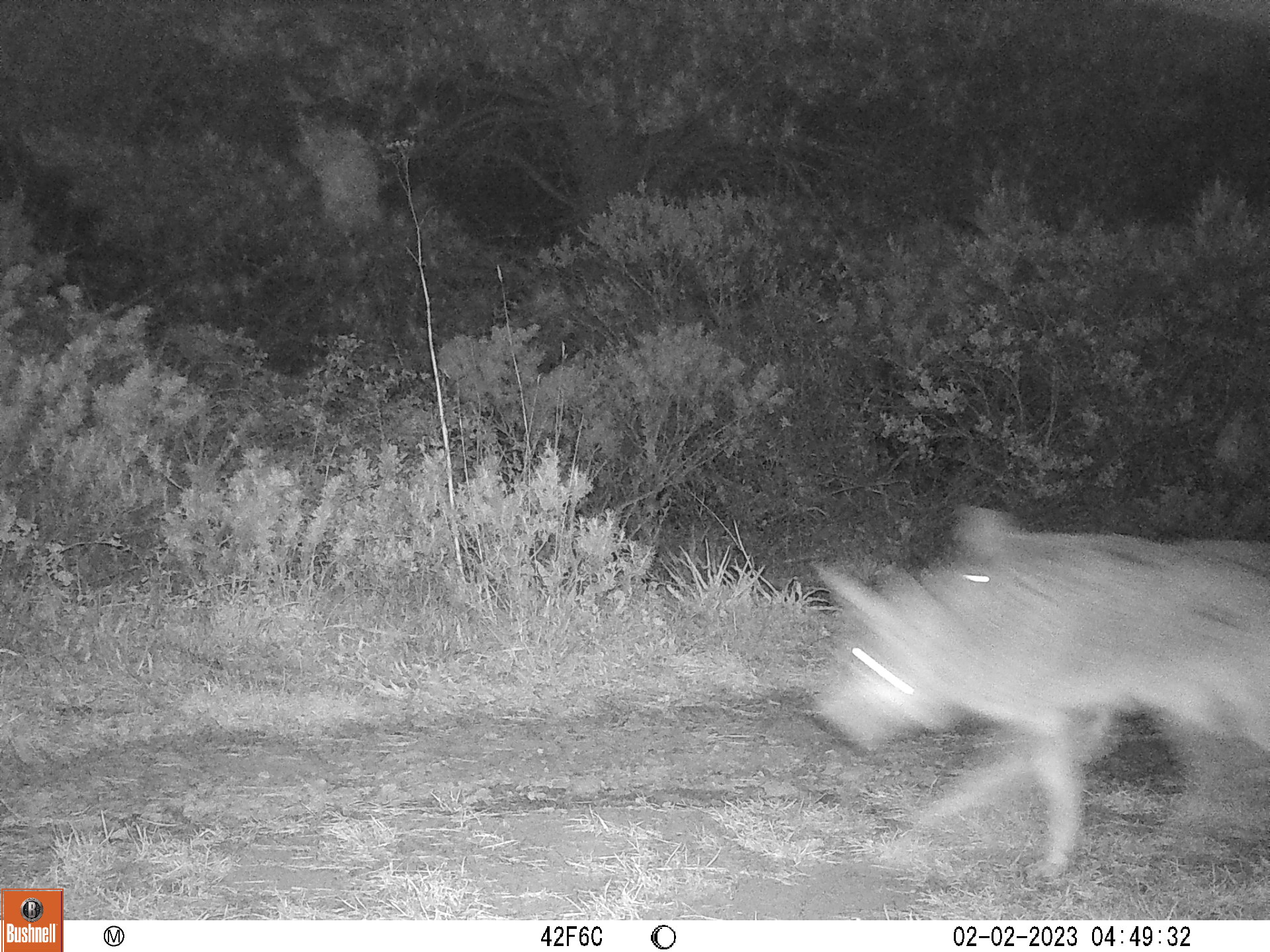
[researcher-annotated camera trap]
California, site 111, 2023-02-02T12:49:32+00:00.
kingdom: Animalia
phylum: Chordata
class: Mammalia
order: Carnivora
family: Canidae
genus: Canis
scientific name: Canis latrans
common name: coyote